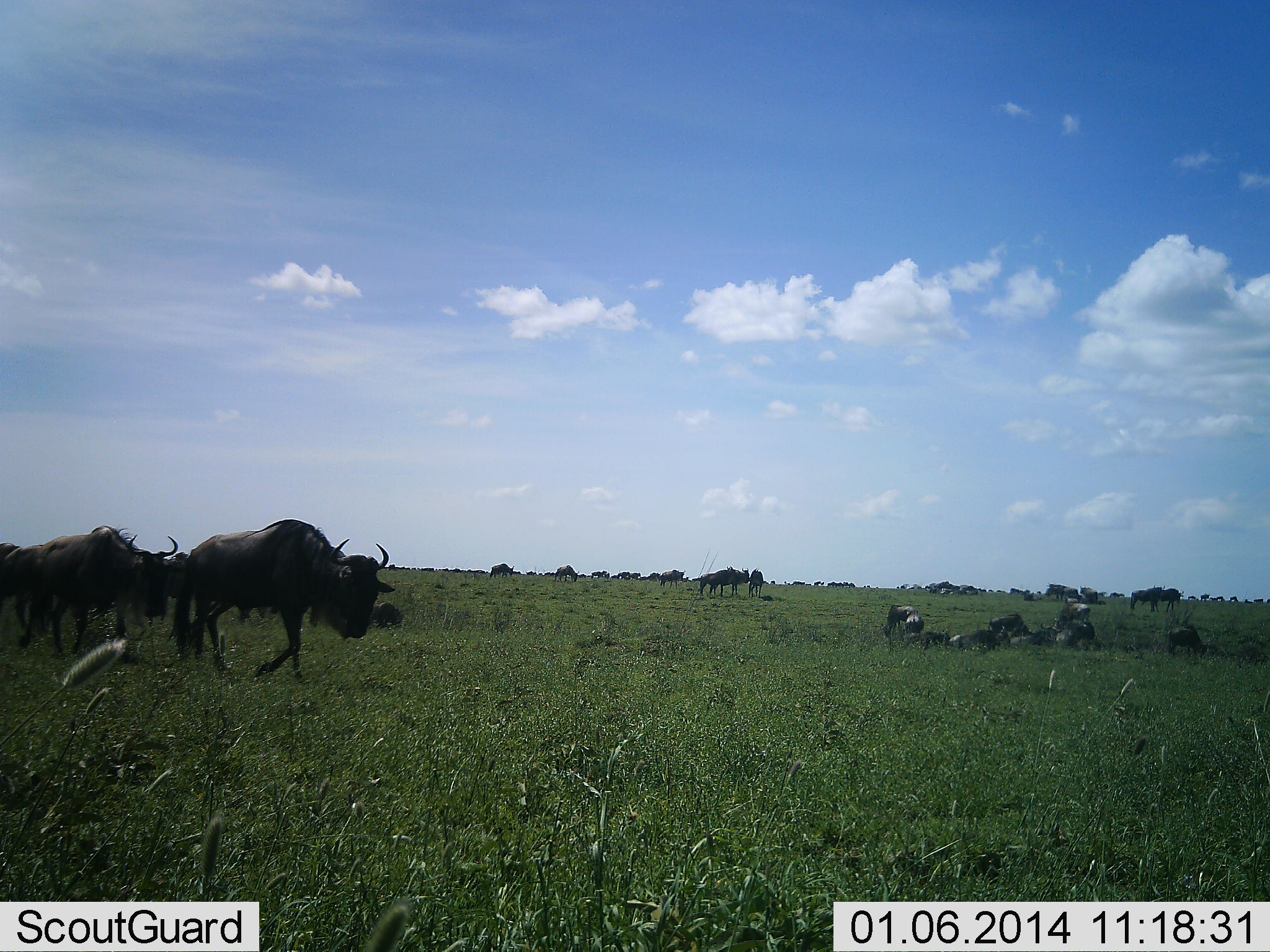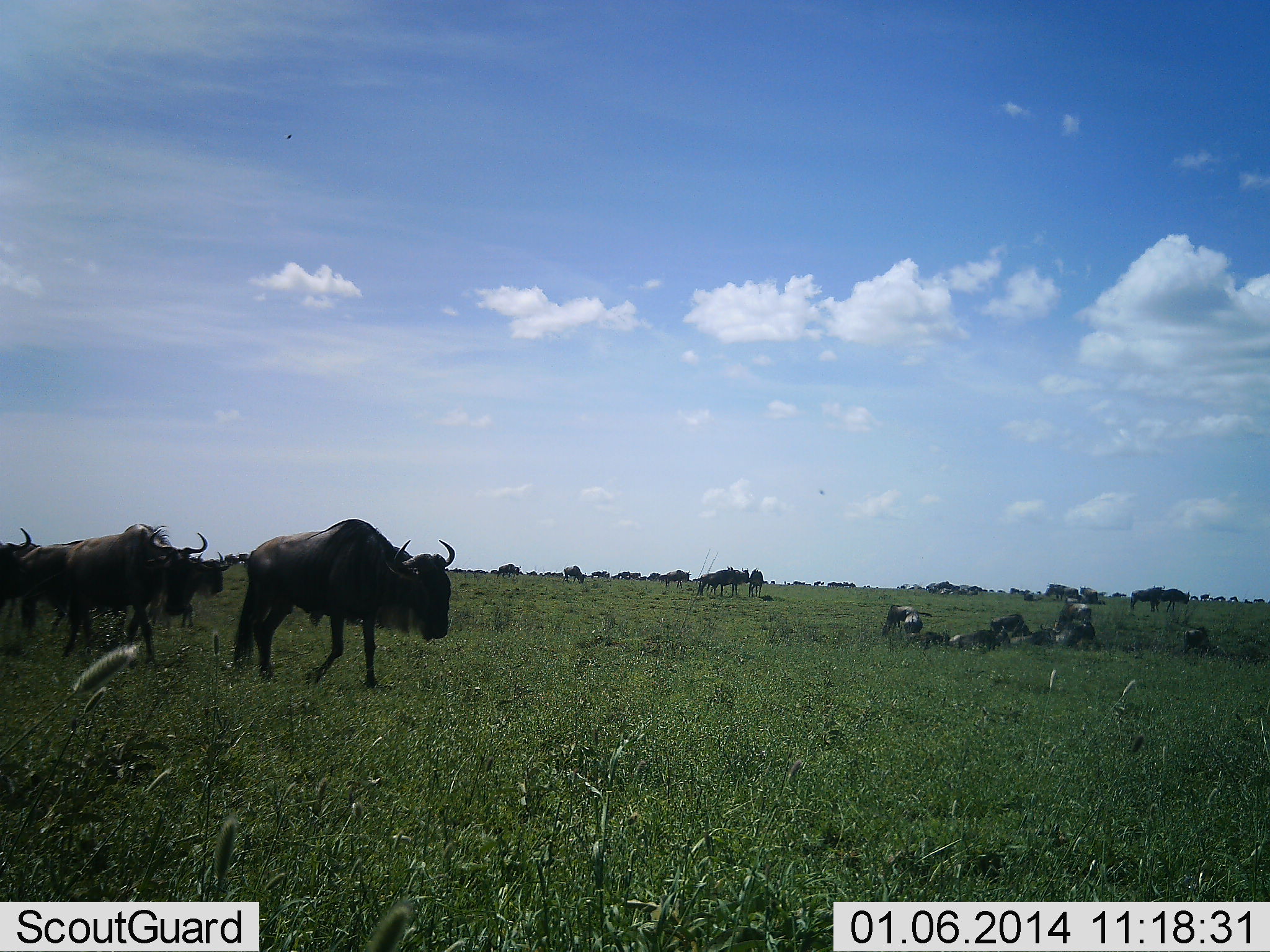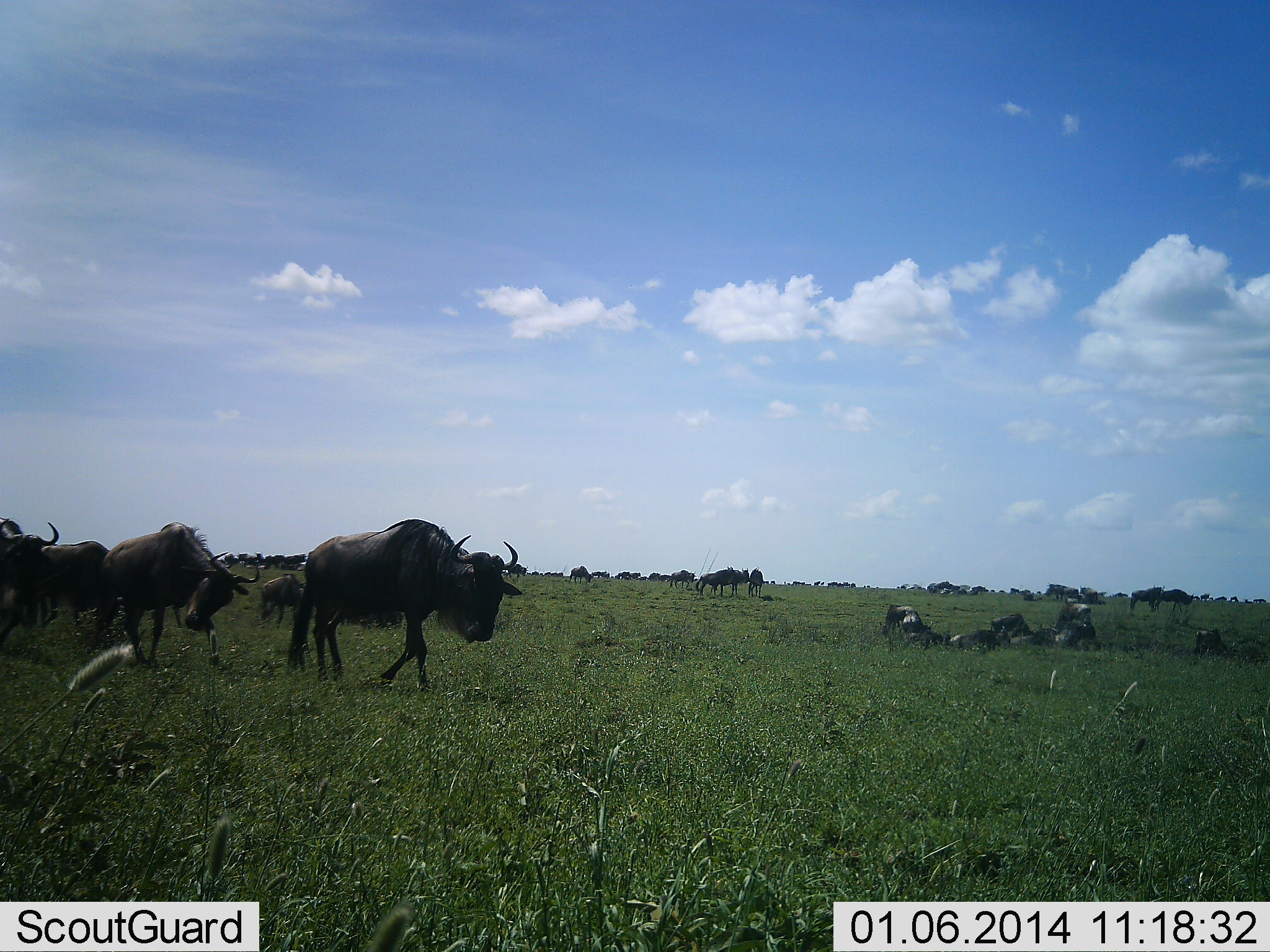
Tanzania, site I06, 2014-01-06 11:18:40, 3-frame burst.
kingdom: Animalia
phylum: Chordata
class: Mammalia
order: Artiodactyla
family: Bovidae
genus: Connochaetes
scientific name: Connochaetes taurinus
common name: blue wildebeest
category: wildebeest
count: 11-50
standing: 70%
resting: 70%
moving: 100%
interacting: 10%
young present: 0%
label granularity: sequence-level